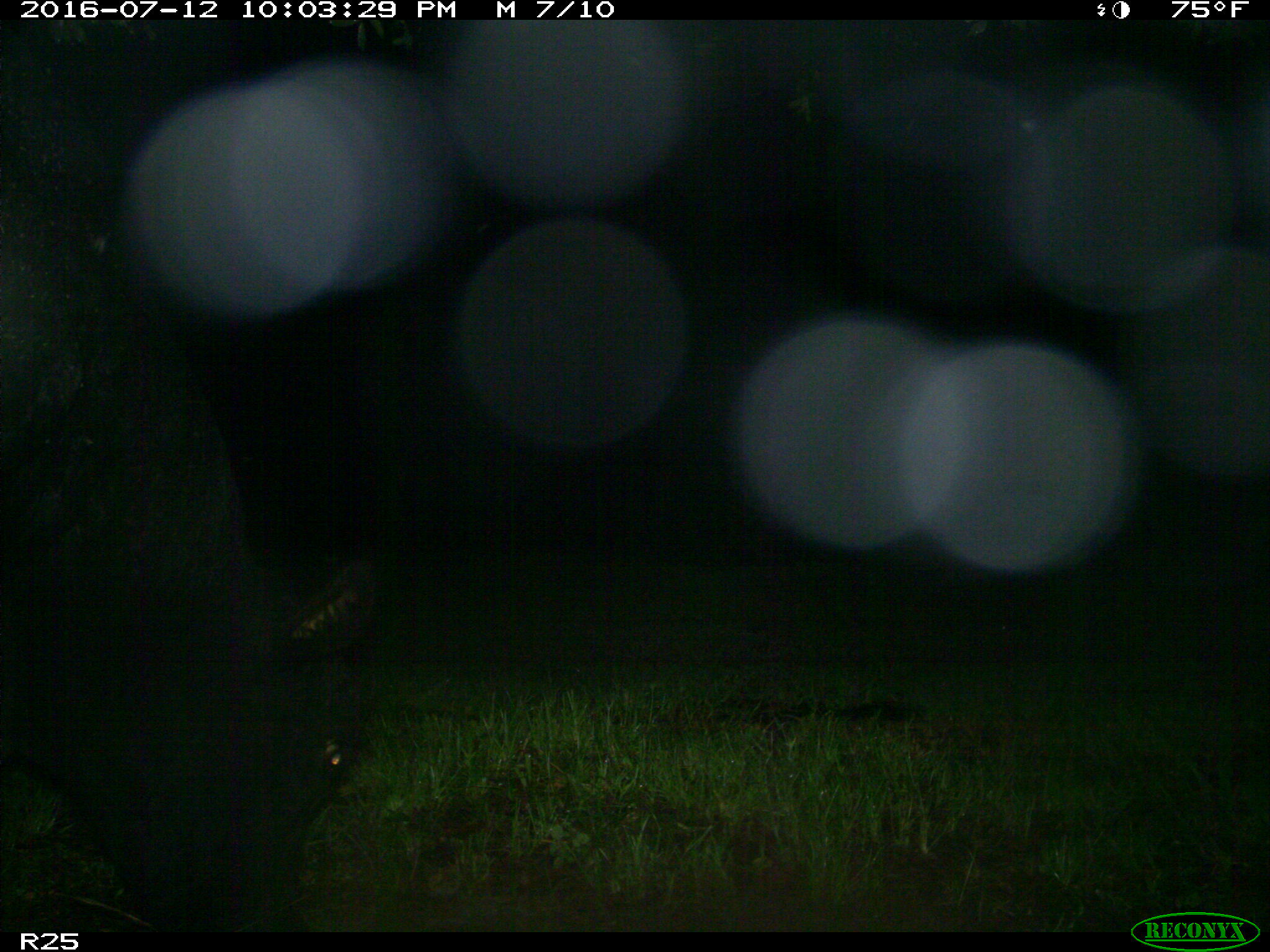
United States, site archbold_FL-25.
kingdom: Animalia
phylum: Chordata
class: Mammalia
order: Artiodactyla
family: Bovidae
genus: Bos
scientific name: Bos taurus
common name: domestic cow